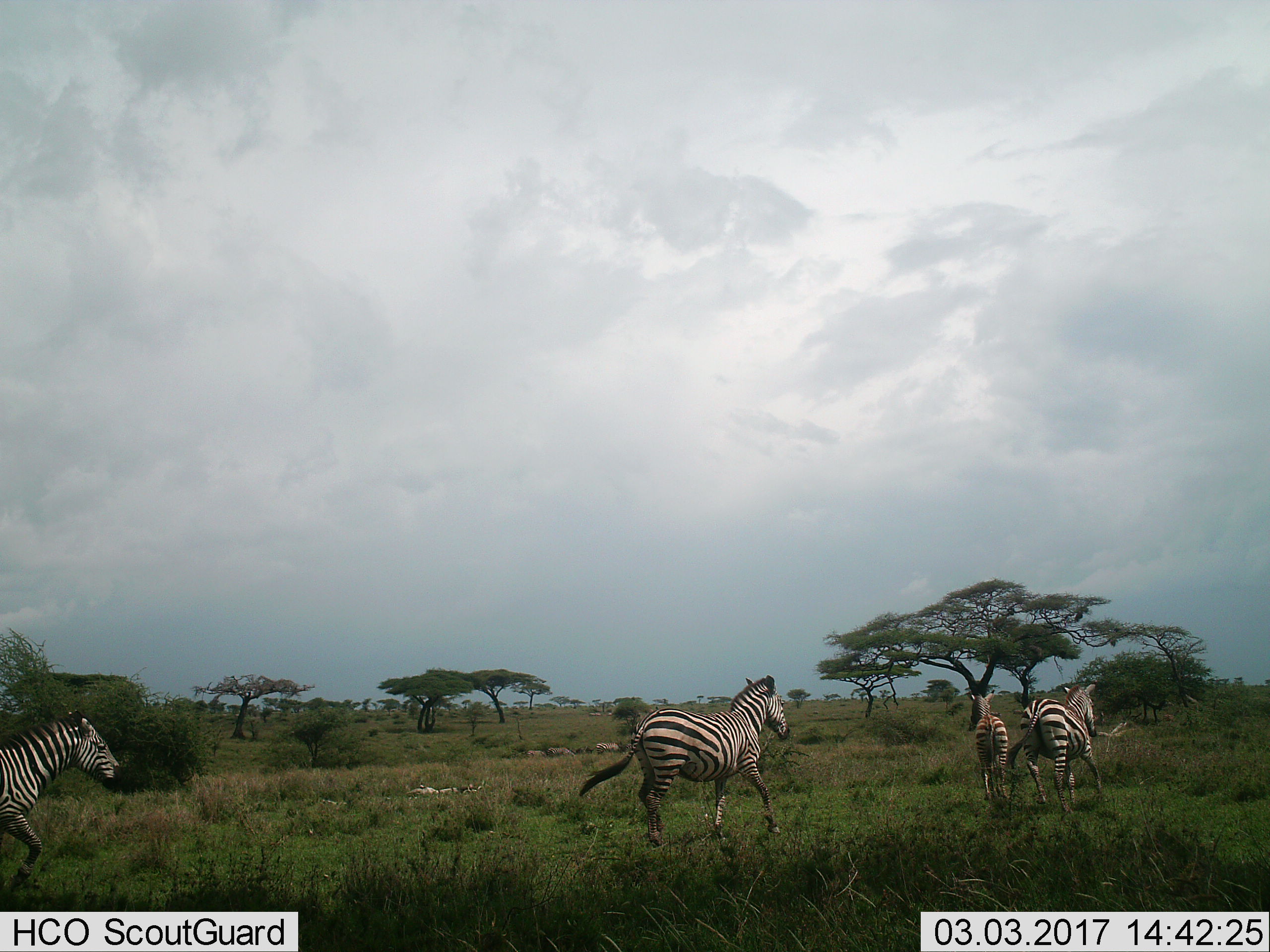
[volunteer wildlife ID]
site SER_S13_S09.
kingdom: Animalia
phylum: Chordata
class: Mammalia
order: Perissodactyla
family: Equidae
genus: Equus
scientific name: Equus quagga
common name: plains zebra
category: zebraplains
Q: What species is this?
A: Zebraplains (plains zebra) (Equus quagga).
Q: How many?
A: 7.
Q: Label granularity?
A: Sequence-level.